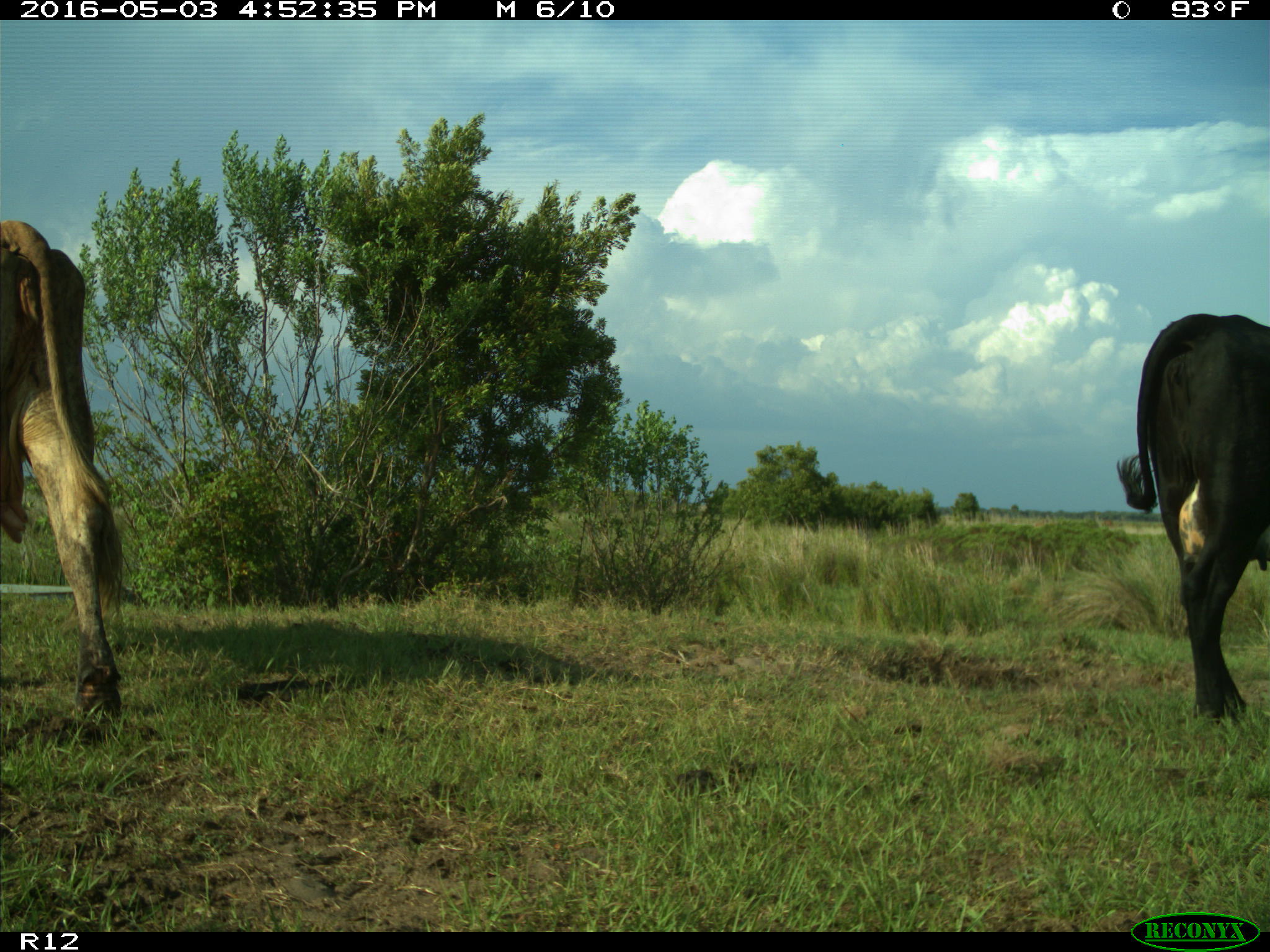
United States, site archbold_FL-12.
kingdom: Animalia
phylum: Chordata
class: Mammalia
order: Artiodactyla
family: Bovidae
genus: Bos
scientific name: Bos taurus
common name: domestic cow